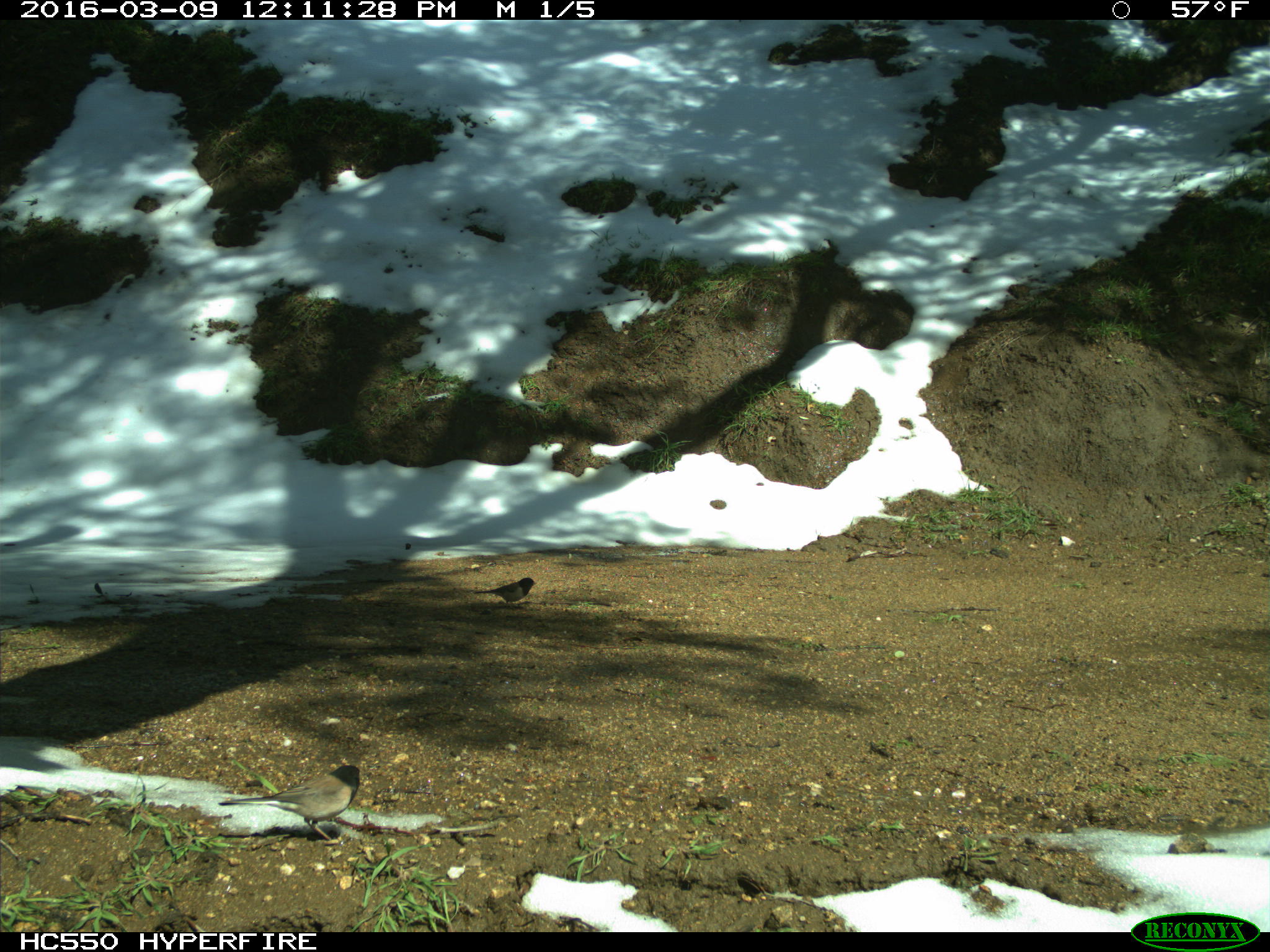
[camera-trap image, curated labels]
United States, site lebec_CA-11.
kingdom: Animalia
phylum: Chordata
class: Aves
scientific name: Aves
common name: birds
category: unidentified bird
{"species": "unidentified bird (birds) (Aves)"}